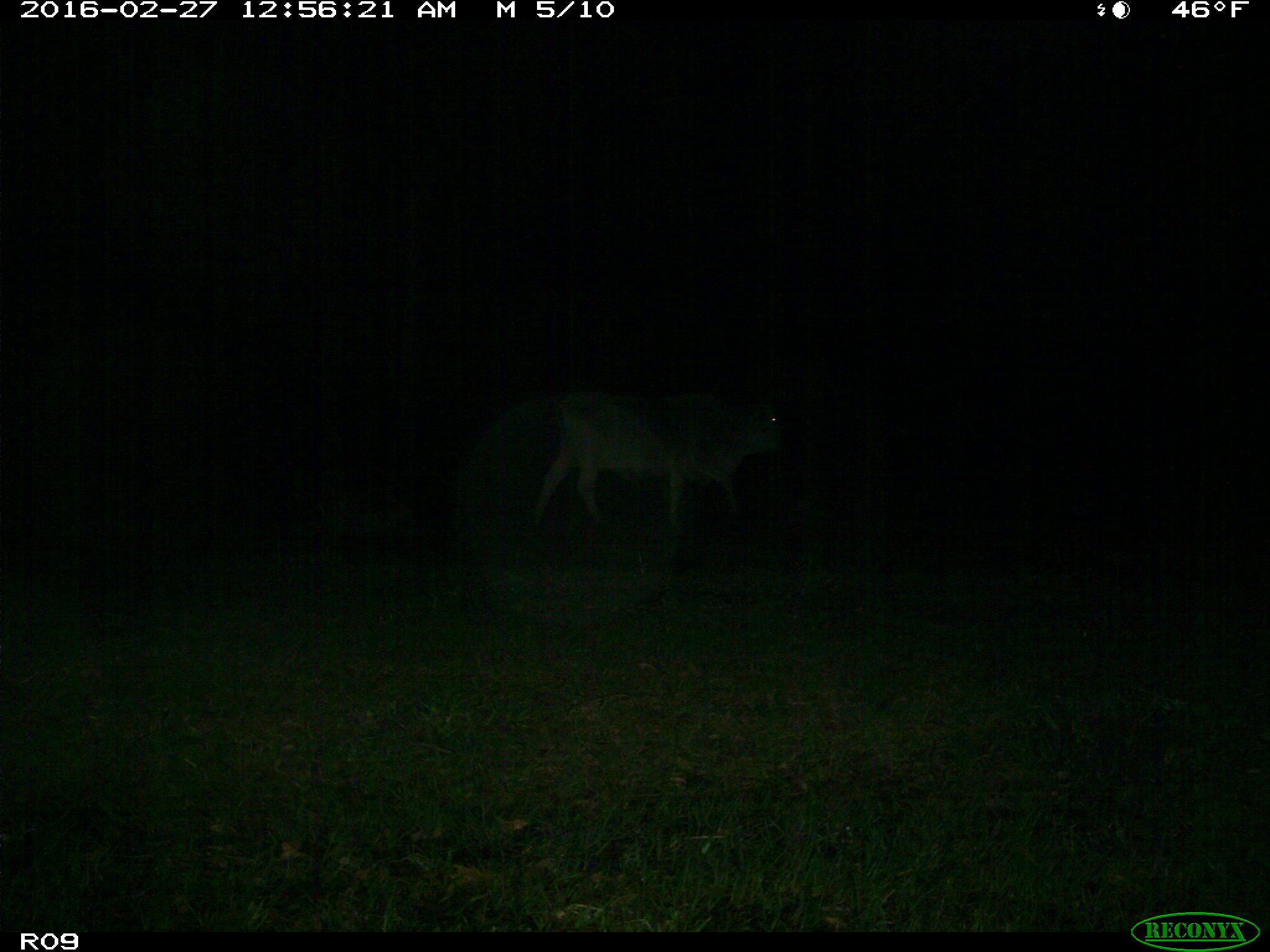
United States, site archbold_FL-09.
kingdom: Animalia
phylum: Chordata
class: Mammalia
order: Artiodactyla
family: Bovidae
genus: Bos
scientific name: Bos taurus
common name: domestic cow